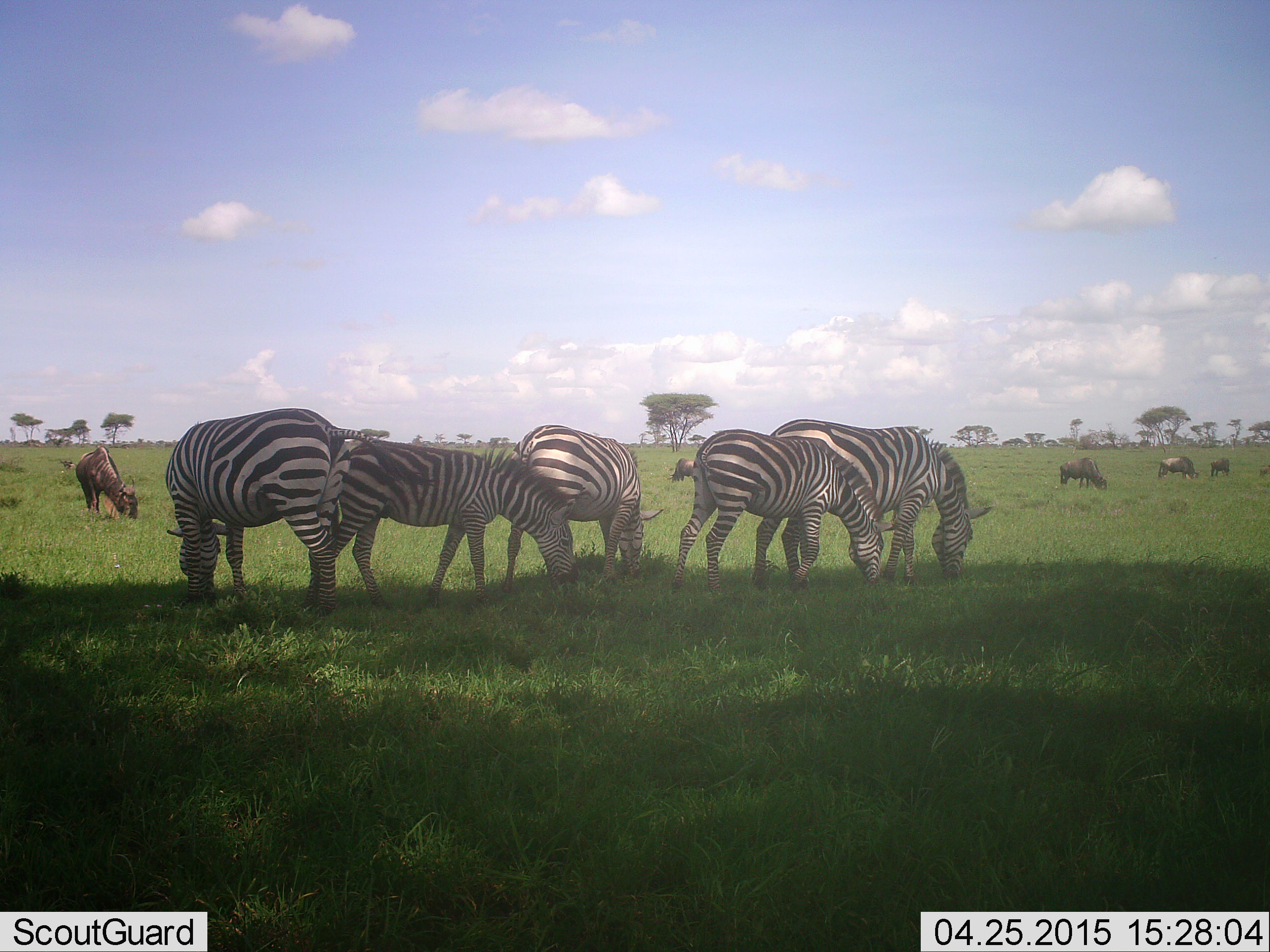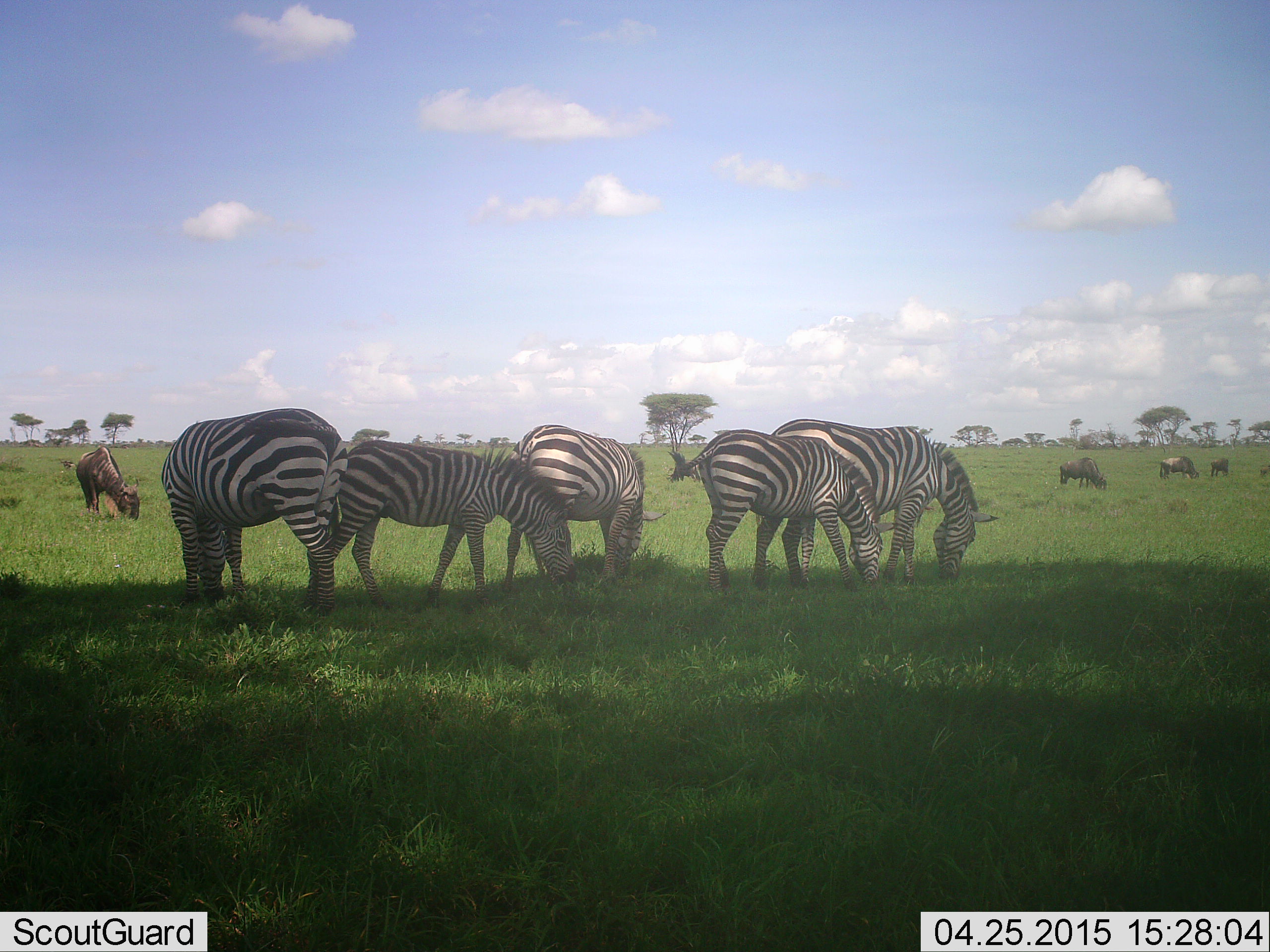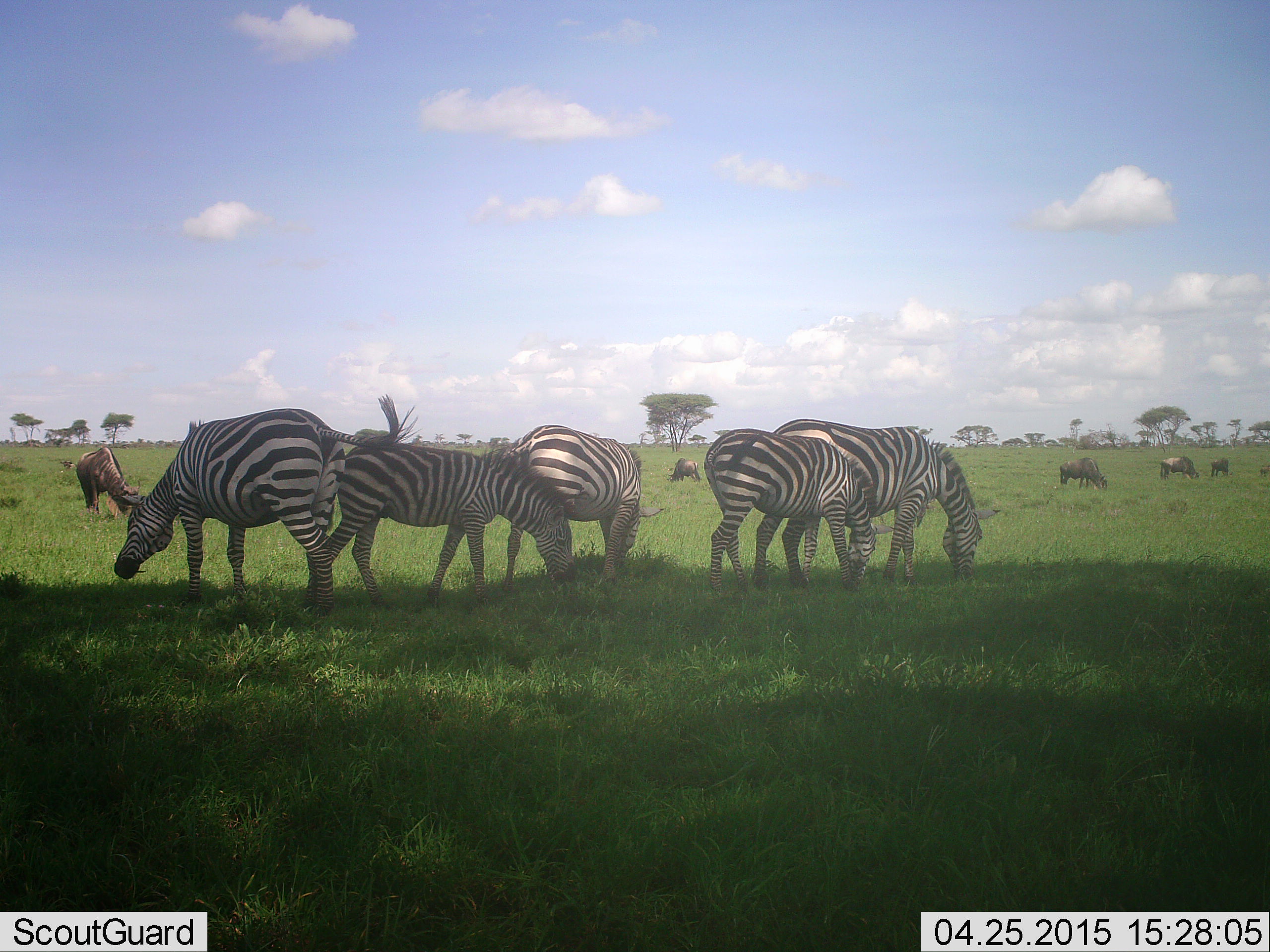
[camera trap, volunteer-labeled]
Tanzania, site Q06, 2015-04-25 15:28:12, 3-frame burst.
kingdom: Animalia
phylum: Chordata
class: Mammalia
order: Artiodactyla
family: Bovidae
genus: Connochaetes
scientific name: Connochaetes taurinus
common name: blue wildebeest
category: wildebeest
Wildebeest (blue wildebeest) (Connochaetes taurinus), count 5. Behavior (volunteer vote fractions): standing 20%, resting 0%, moving 0%, interacting 0%. Young present (vote fraction): 10%. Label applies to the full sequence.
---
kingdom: Animalia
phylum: Chordata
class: Mammalia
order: Perissodactyla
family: Equidae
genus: Equus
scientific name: Equus quagga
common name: plains zebra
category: zebra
Zebra (plains zebra) (Equus quagga), count 5. Behavior (volunteer vote fractions): standing 33%, resting 0%, moving 0%, interacting 0%. Young present (vote fraction): 8%. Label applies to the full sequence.